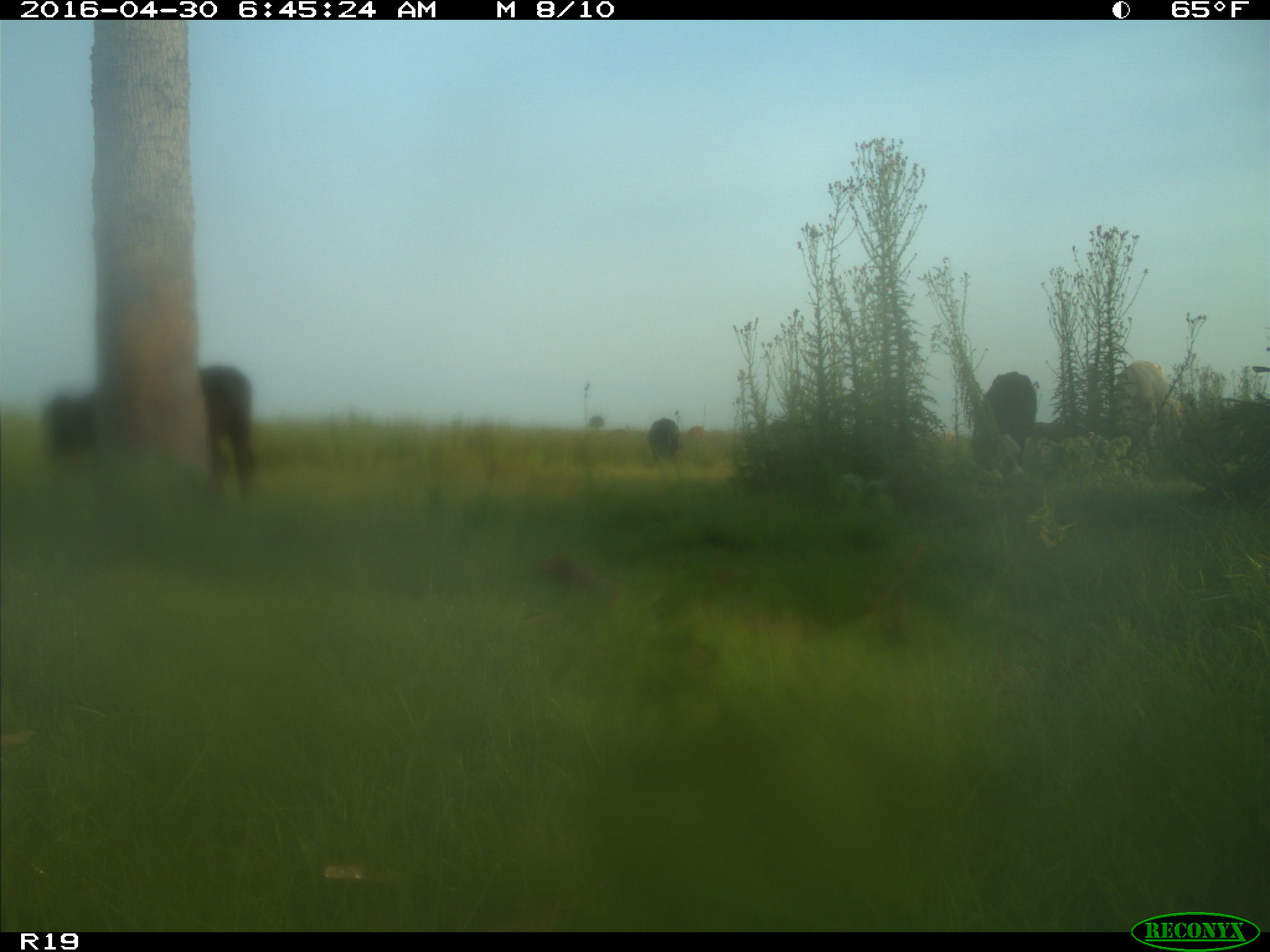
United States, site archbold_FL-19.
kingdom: Animalia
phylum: Chordata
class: Mammalia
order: Artiodactyla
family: Bovidae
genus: Bos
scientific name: Bos taurus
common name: domestic cow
Bos taurus (domestic cow).